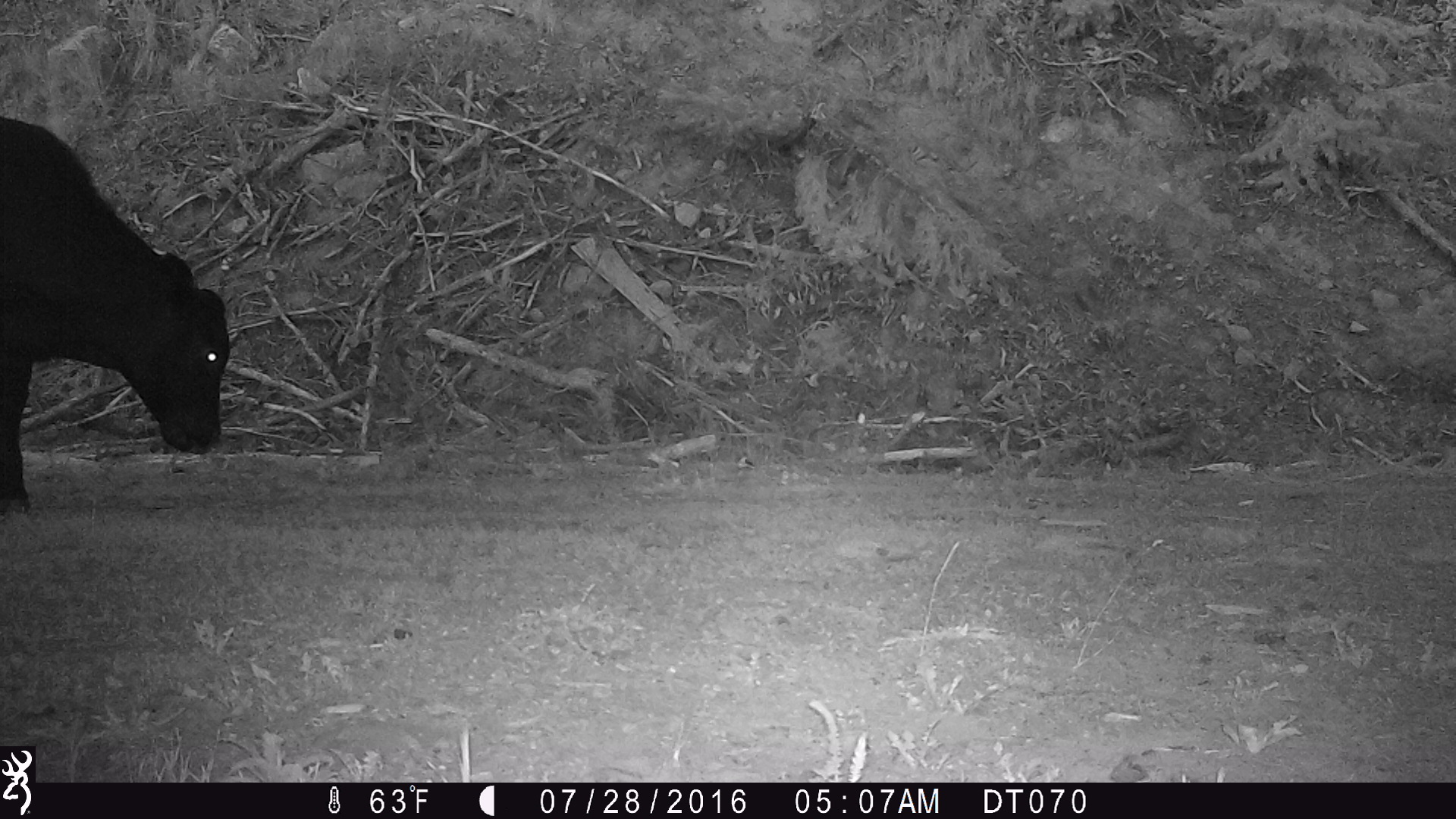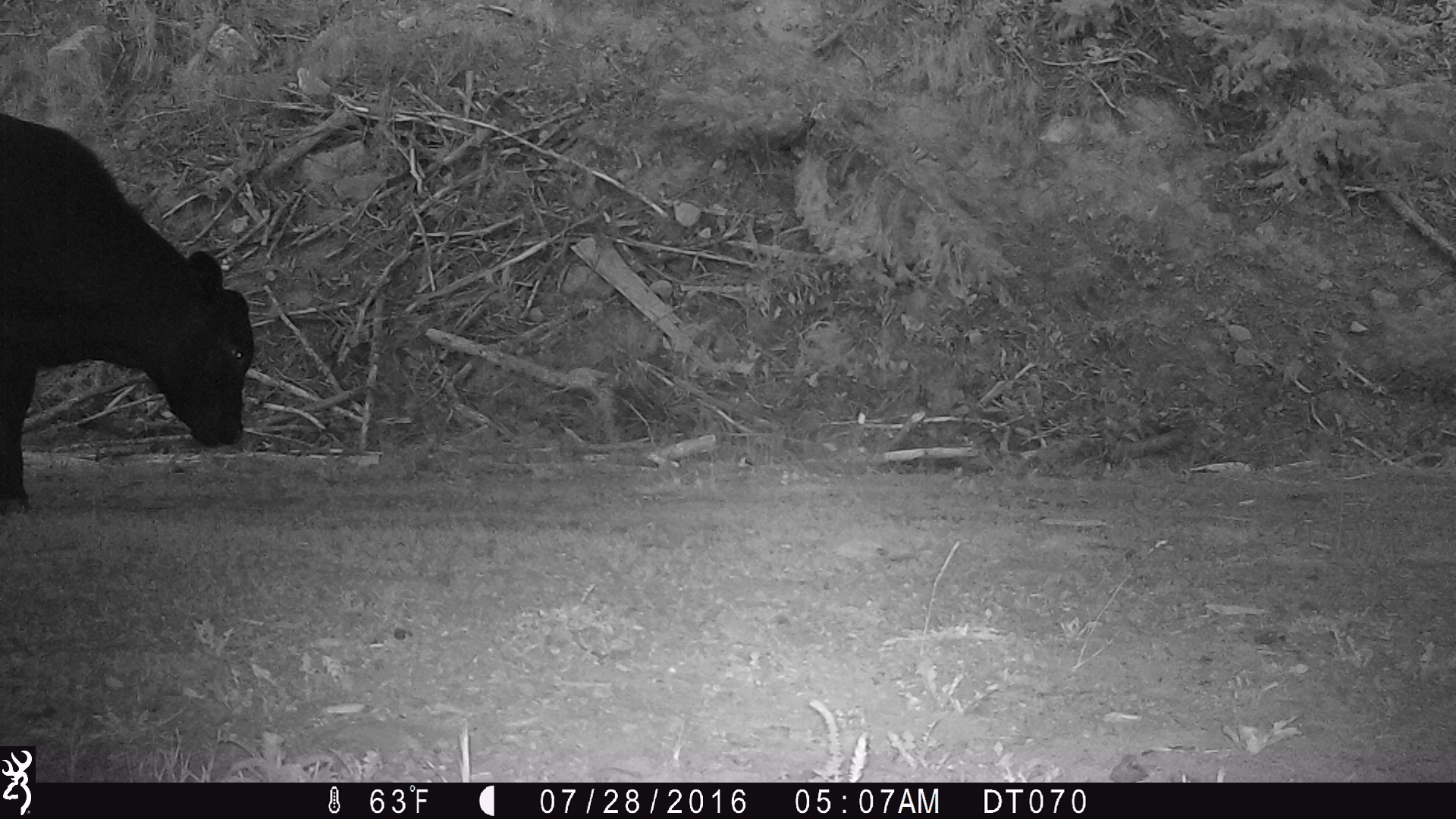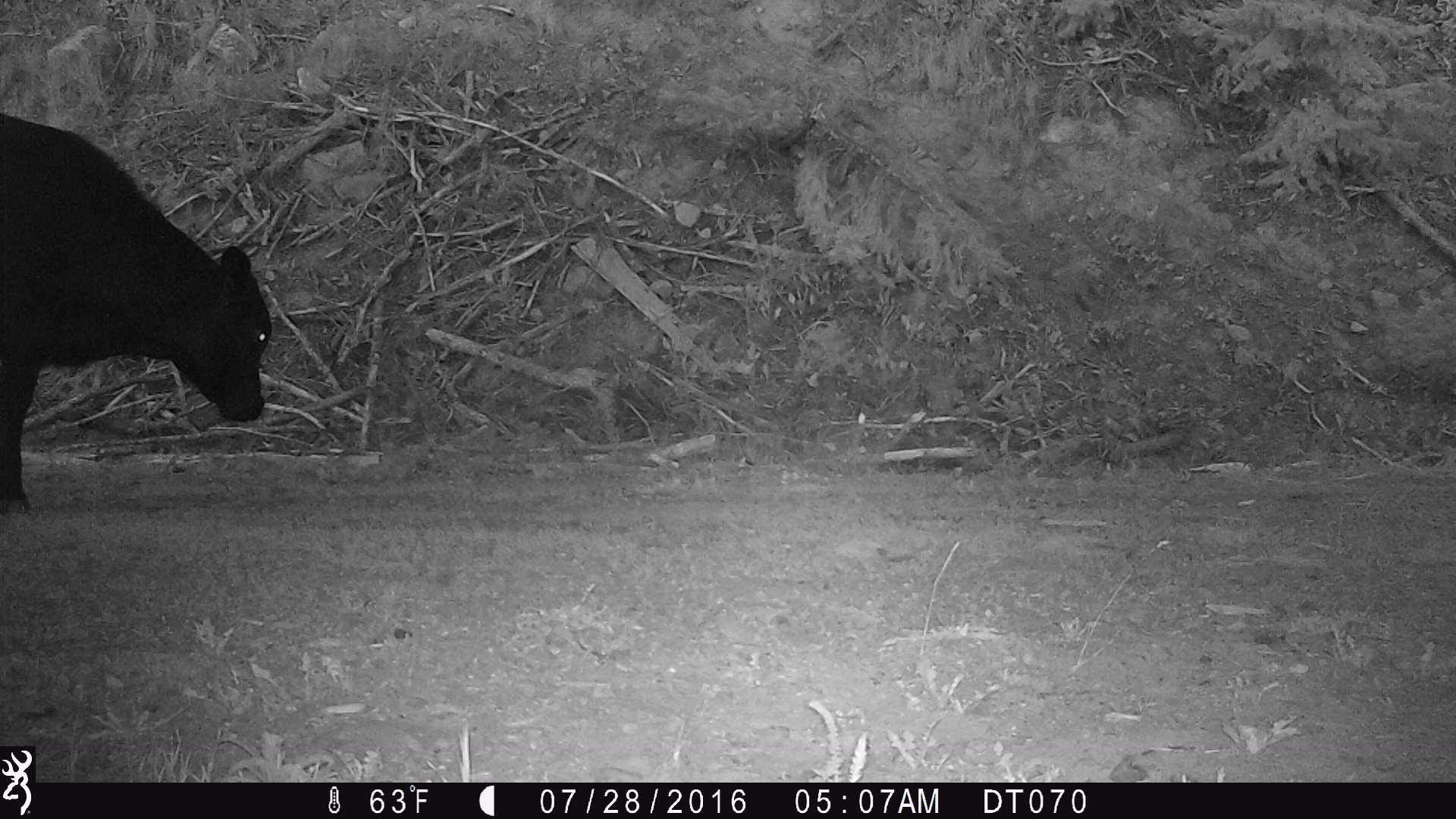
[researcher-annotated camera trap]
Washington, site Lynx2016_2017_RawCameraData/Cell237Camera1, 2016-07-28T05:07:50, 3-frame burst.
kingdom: Animalia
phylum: Chordata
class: Mammalia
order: Artiodactyla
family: Bovidae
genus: Bos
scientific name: Bos taurus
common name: domestic cattle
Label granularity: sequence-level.